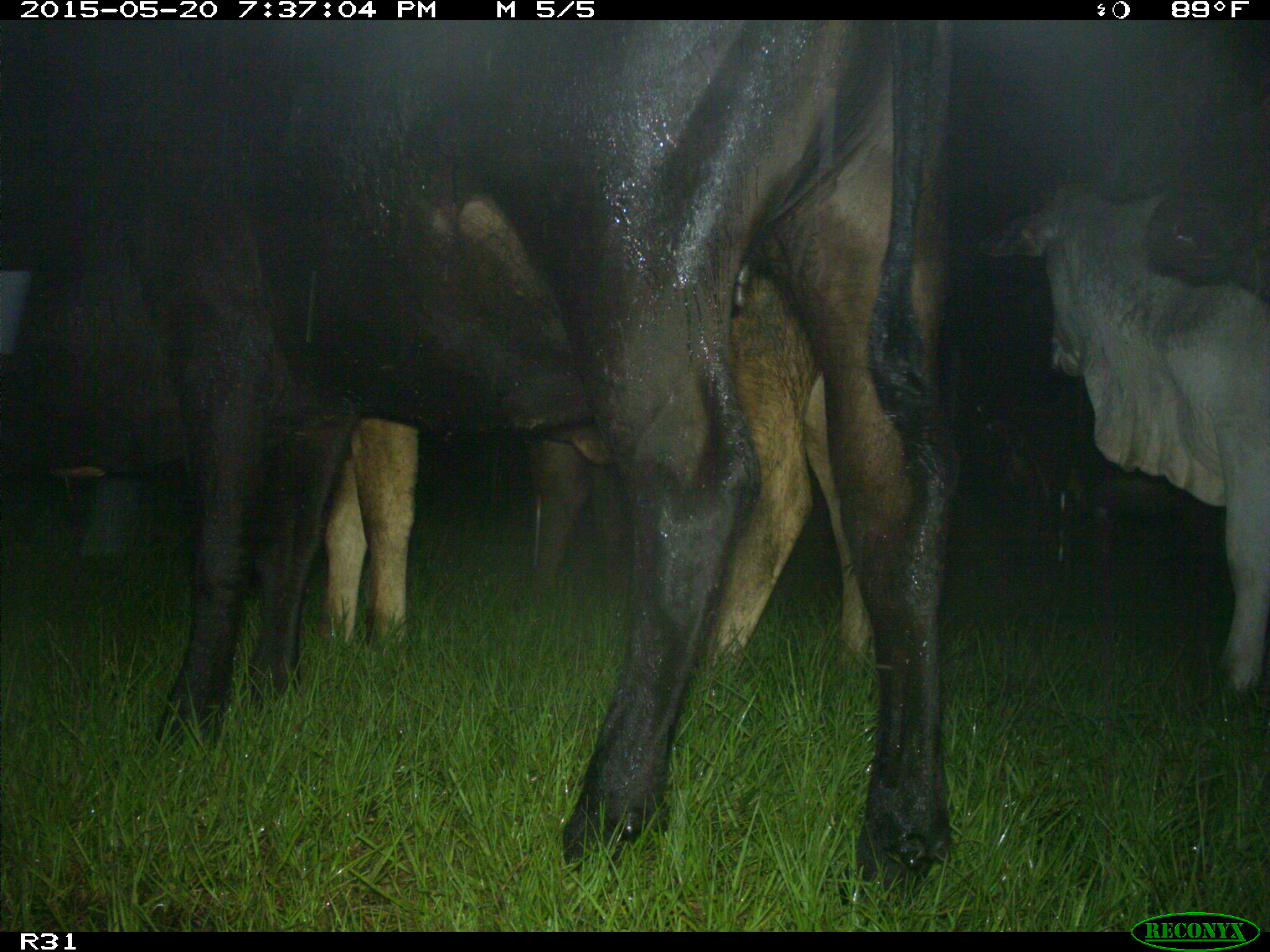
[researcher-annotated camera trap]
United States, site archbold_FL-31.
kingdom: Animalia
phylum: Chordata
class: Mammalia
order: Artiodactyla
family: Bovidae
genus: Bos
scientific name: Bos taurus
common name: domestic cow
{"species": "Bos taurus (domestic cow)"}